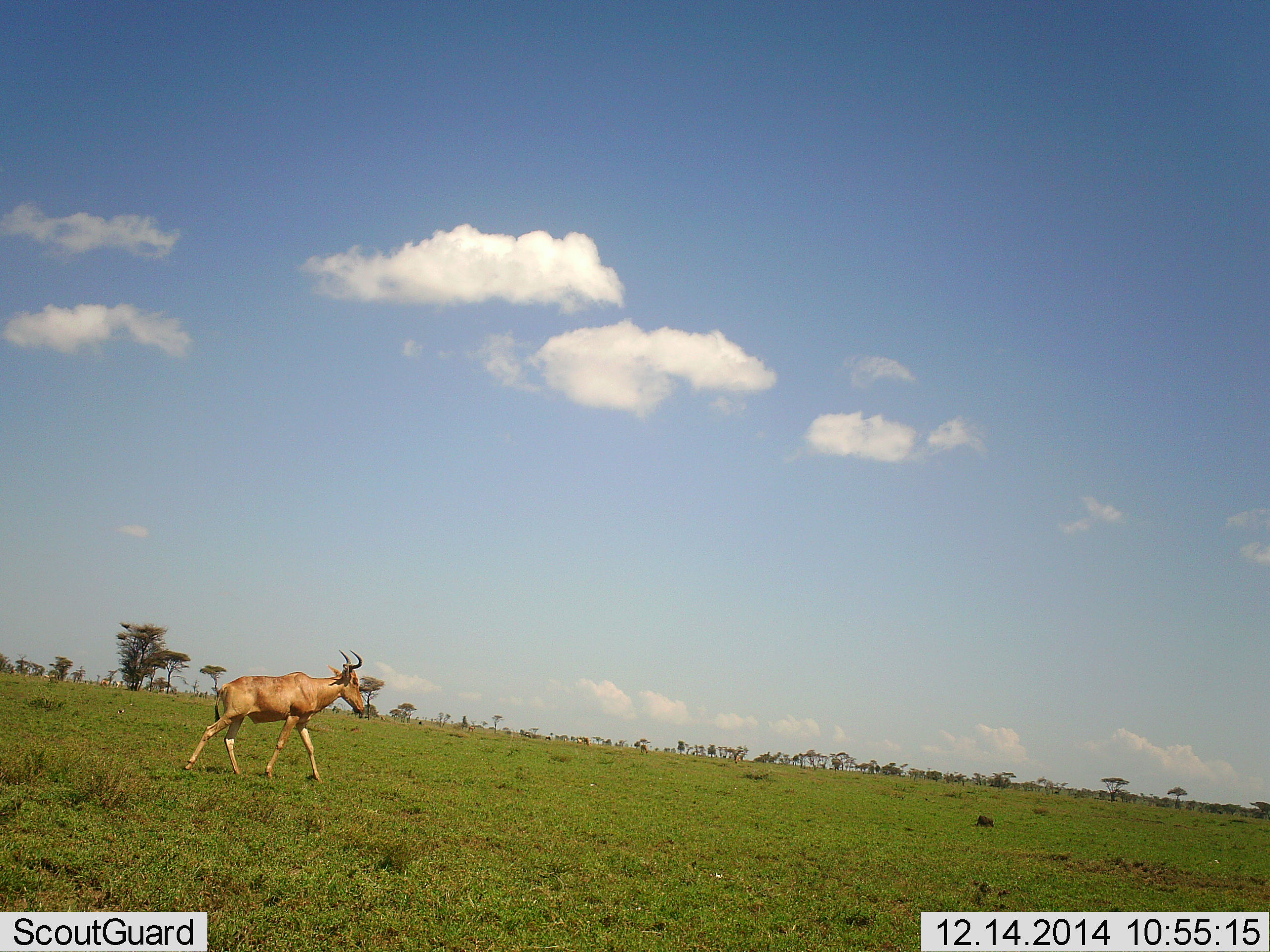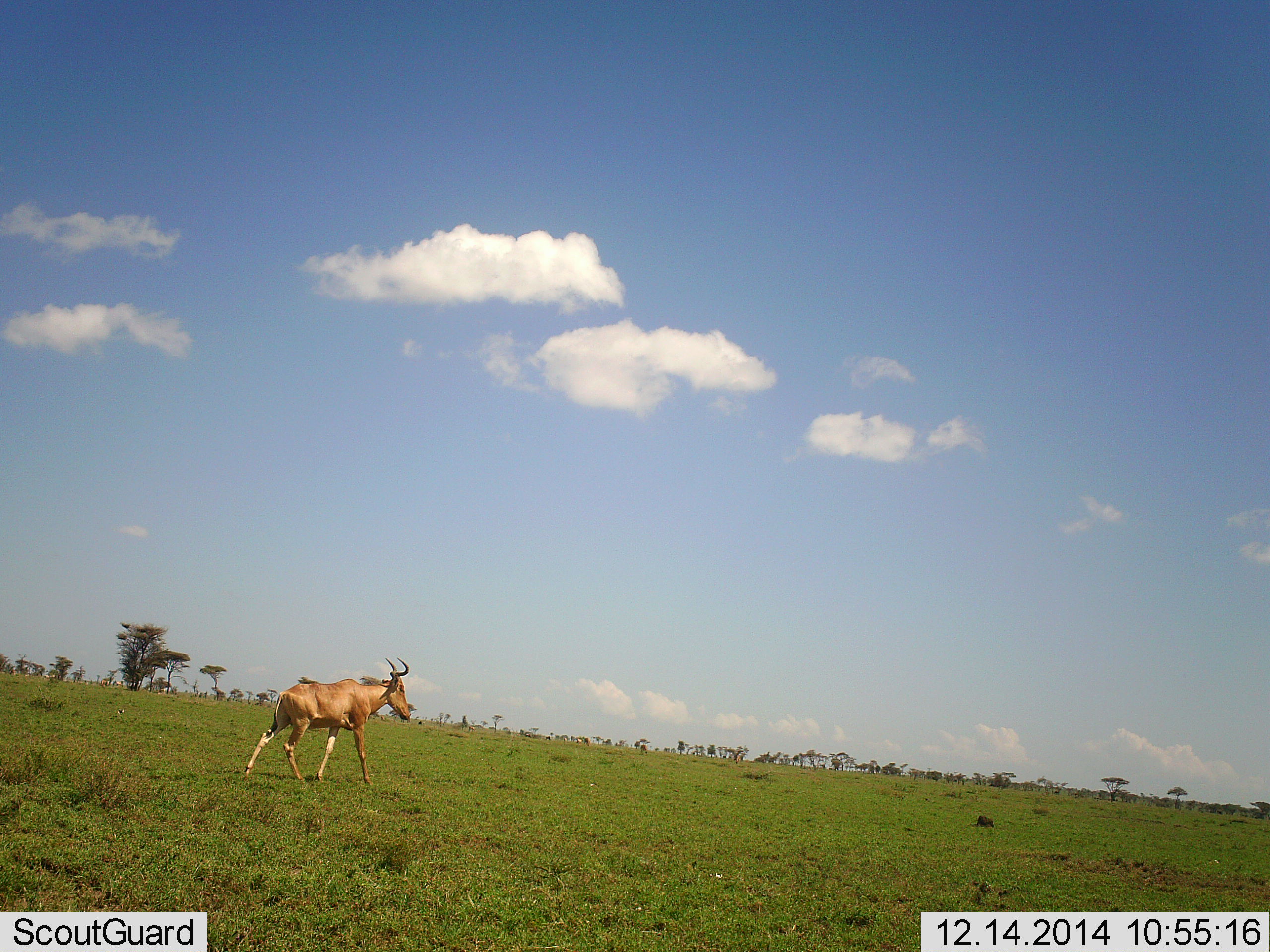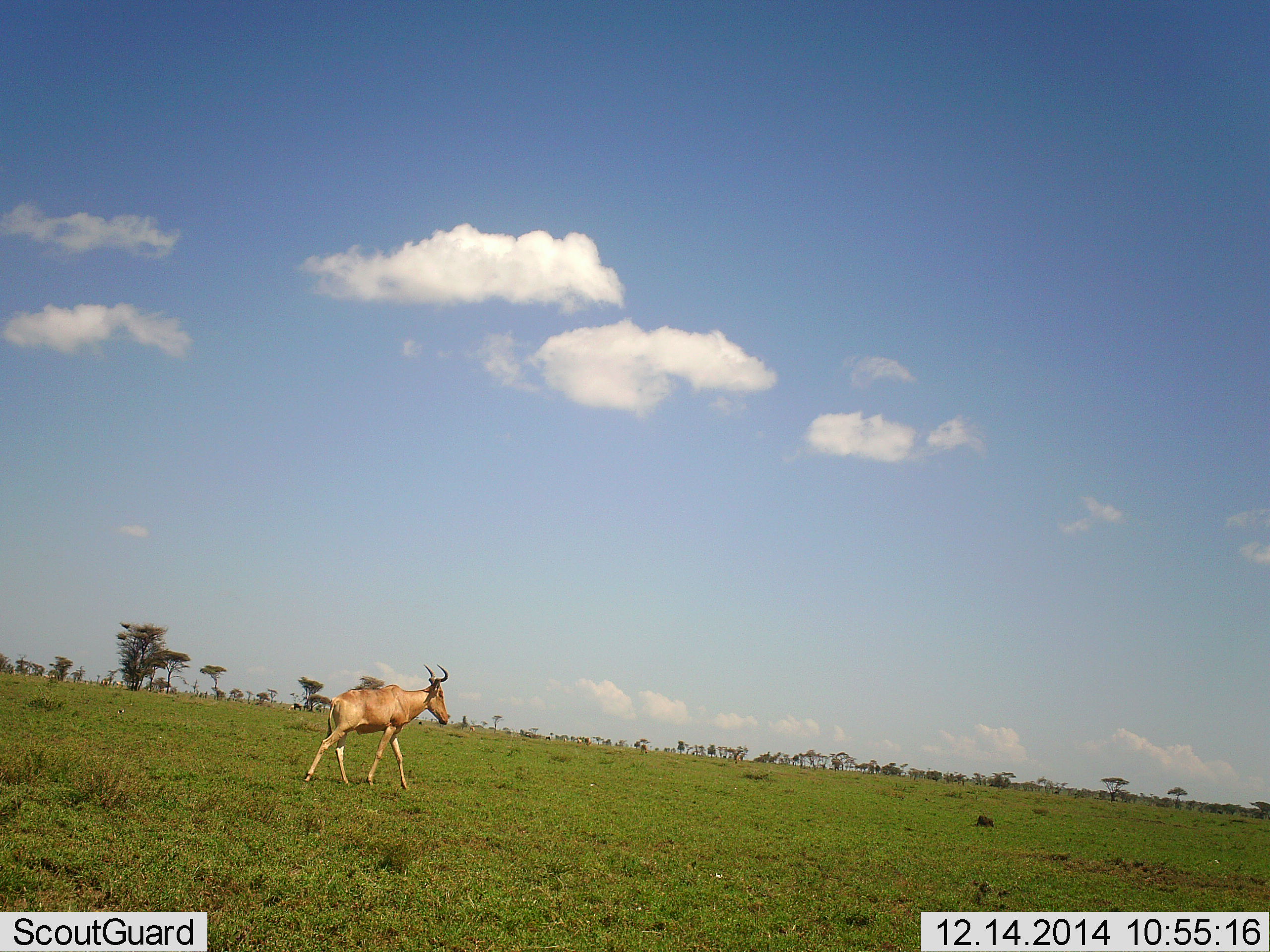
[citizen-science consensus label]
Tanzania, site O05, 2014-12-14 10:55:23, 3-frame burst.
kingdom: Animalia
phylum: Chordata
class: Mammalia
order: Artiodactyla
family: Bovidae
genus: Alcelaphus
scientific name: Alcelaphus buselaphus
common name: hartebeest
Hartebeest (Alcelaphus buselaphus), count 1. Behavior (volunteer vote fractions): standing 0%, resting 0%, moving 100%, interacting 0%. Young present (vote fraction): 0%. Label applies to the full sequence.